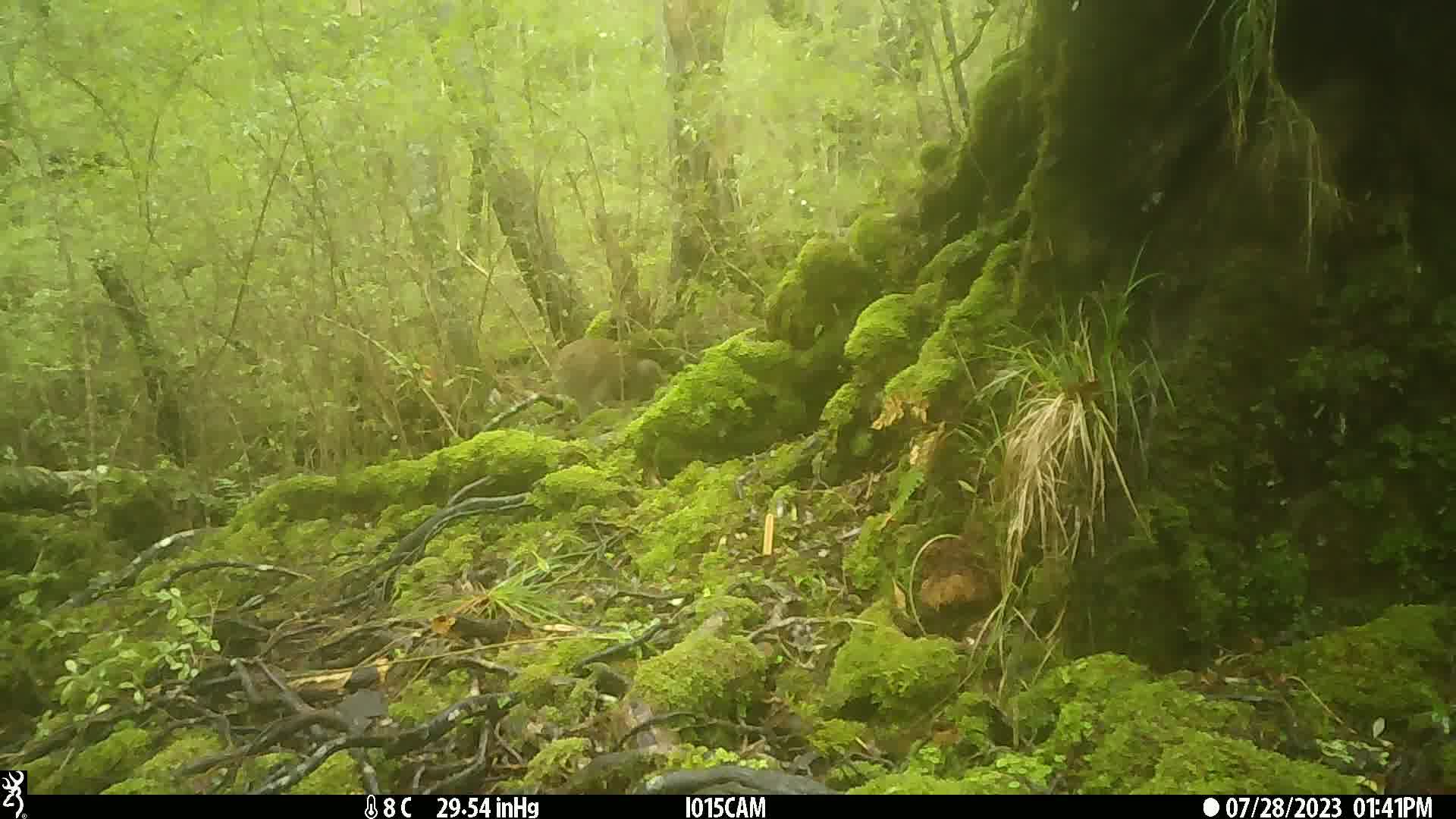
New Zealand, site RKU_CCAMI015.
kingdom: Animalia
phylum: Chordata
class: Aves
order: Apterygiformes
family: Apterygidae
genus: Apteryx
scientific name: Apteryx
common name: kiwi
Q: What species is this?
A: Kiwi (Apteryx).